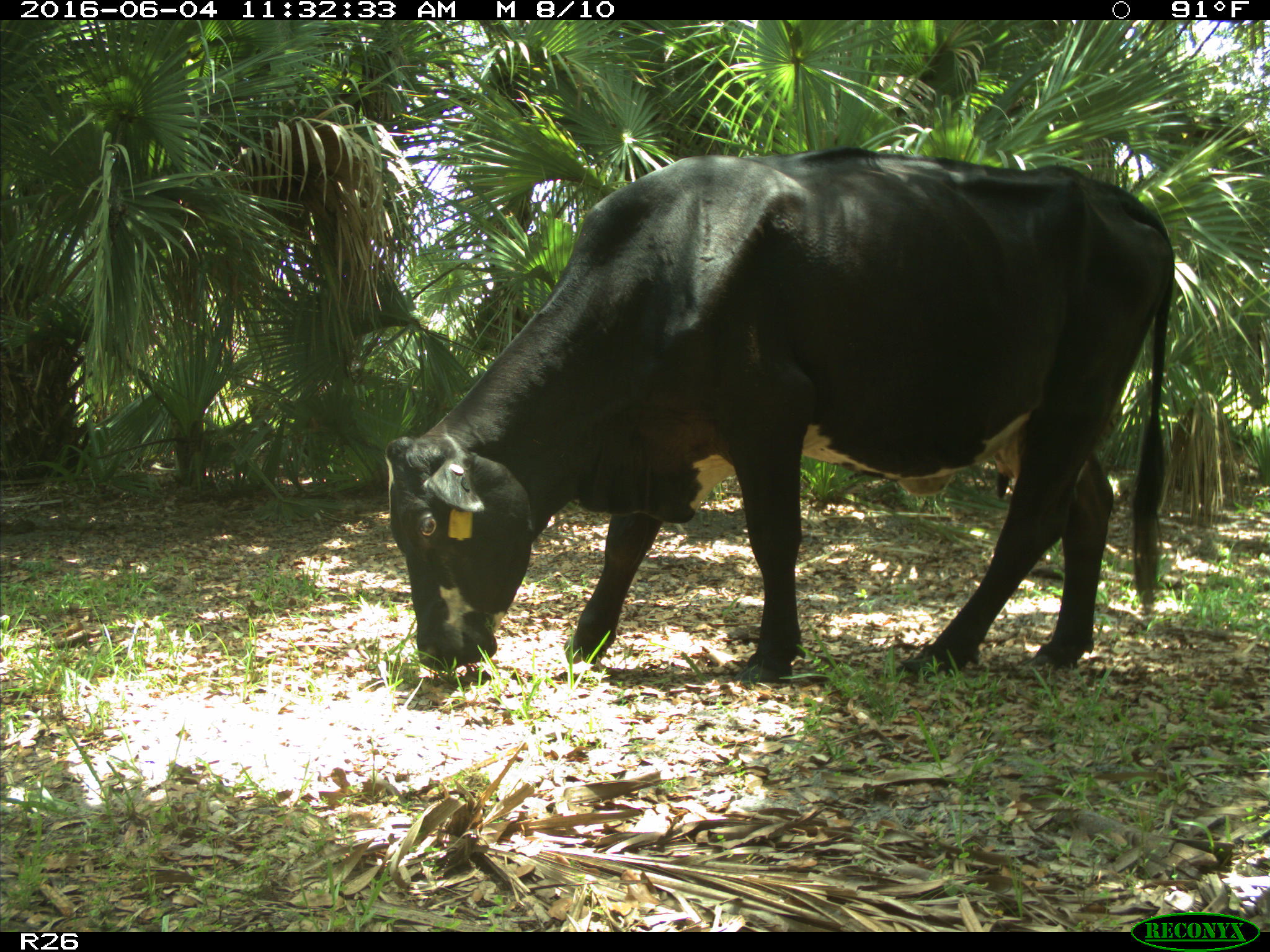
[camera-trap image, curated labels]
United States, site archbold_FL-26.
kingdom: Animalia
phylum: Chordata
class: Mammalia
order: Artiodactyla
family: Bovidae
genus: Bos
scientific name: Bos taurus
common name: domestic cow